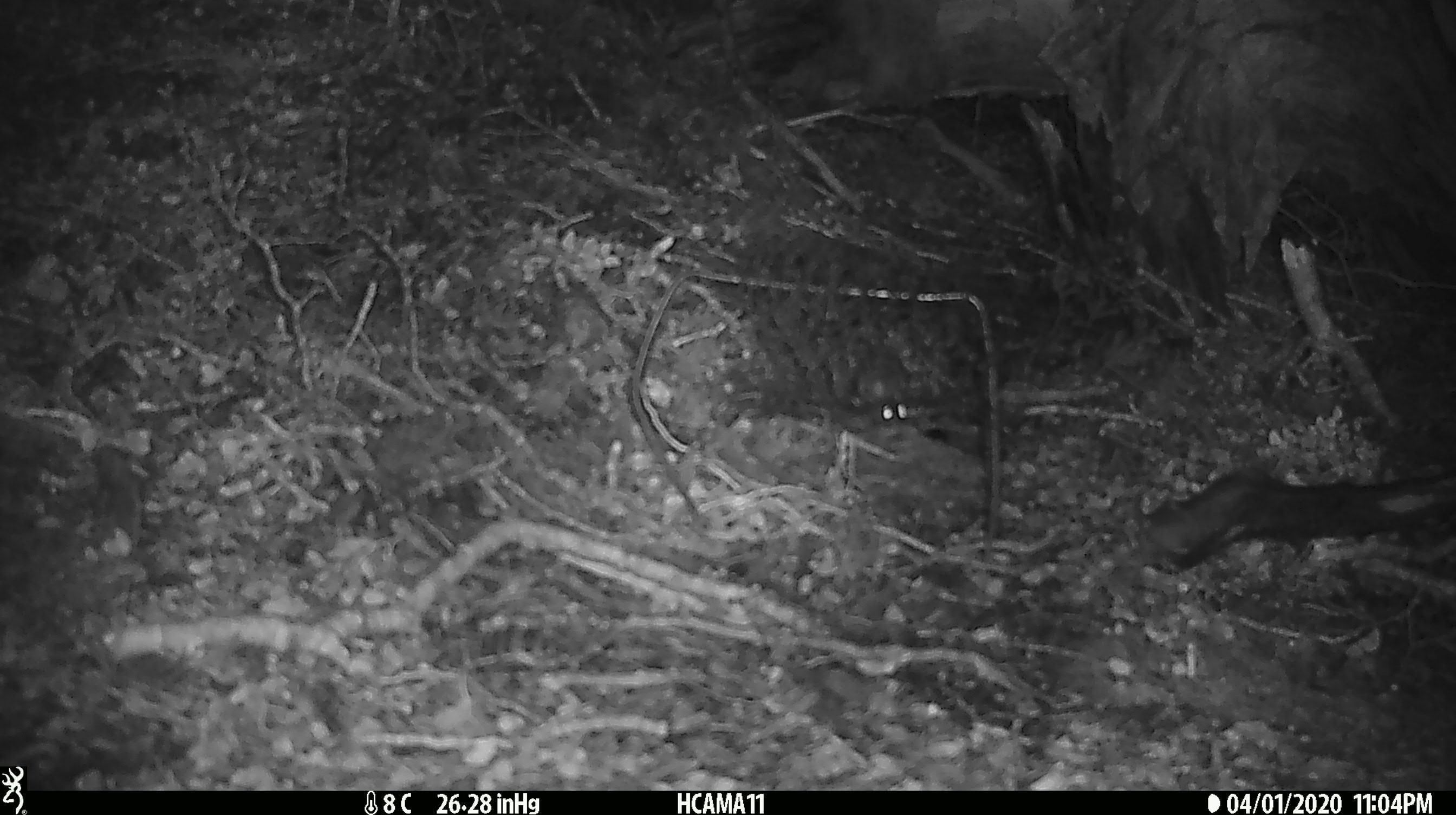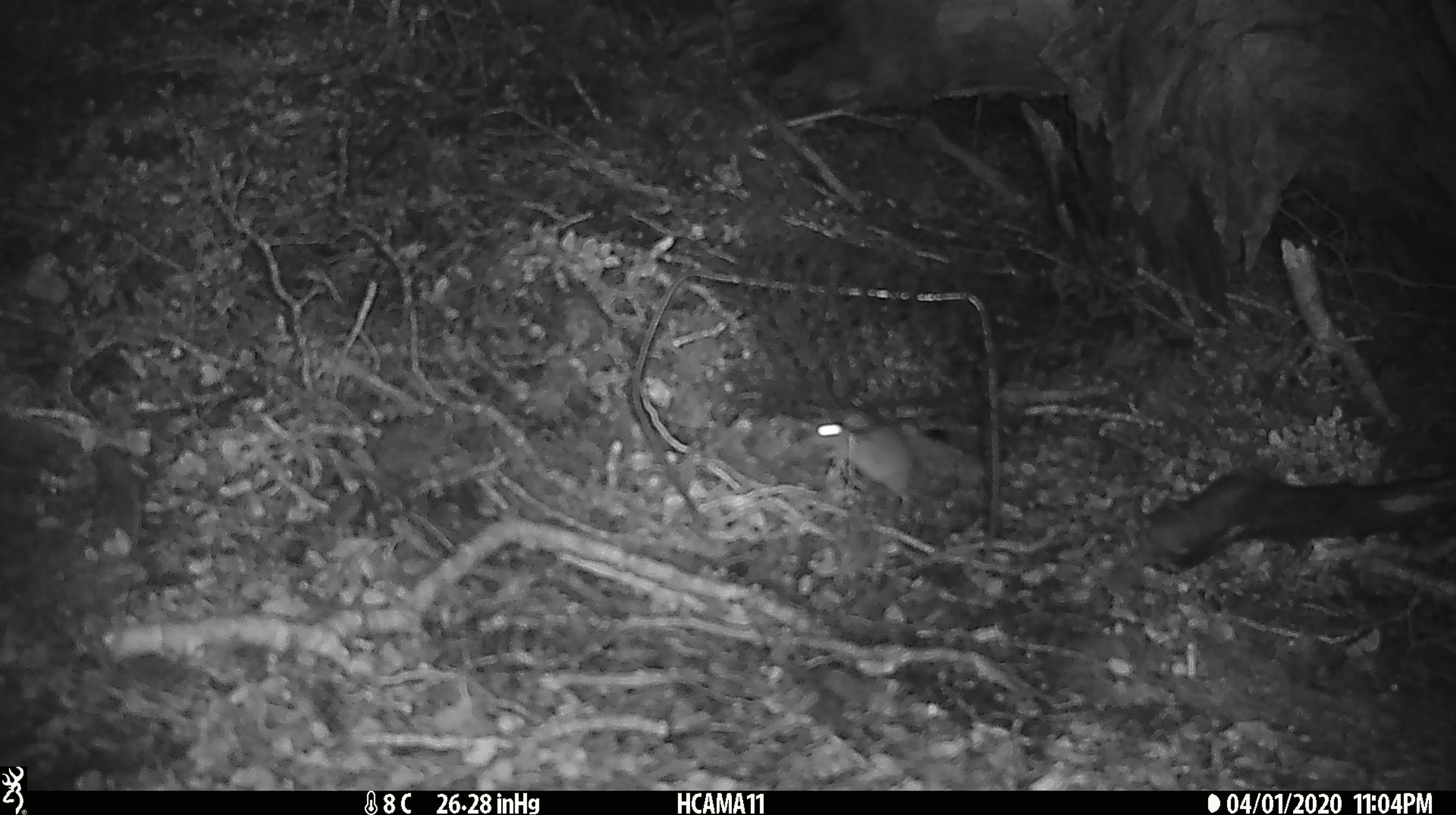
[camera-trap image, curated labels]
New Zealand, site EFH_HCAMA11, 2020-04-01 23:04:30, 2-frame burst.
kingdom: Animalia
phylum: Chordata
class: Mammalia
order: Rodentia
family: Muridae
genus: Mus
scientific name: Mus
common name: mouse